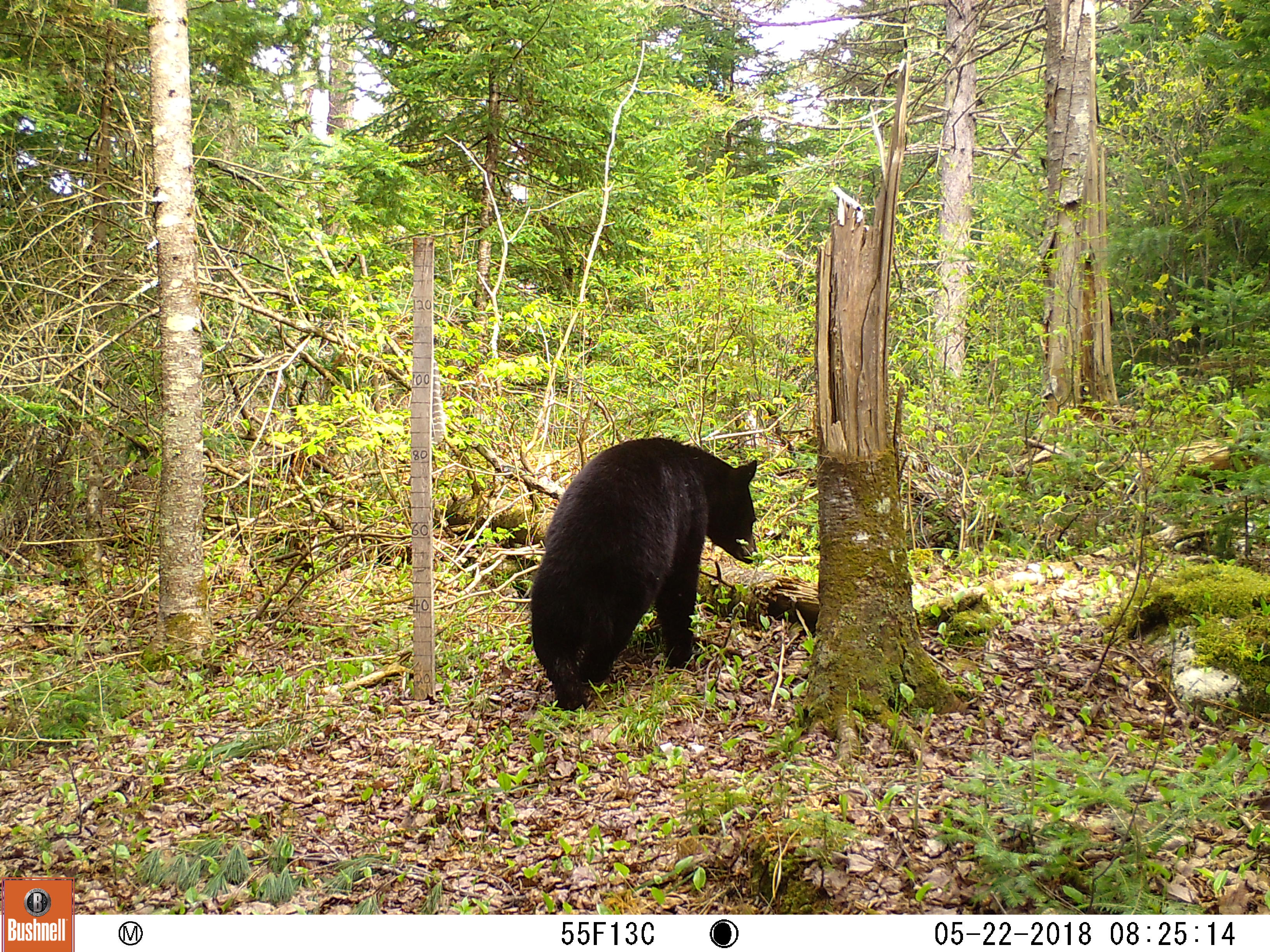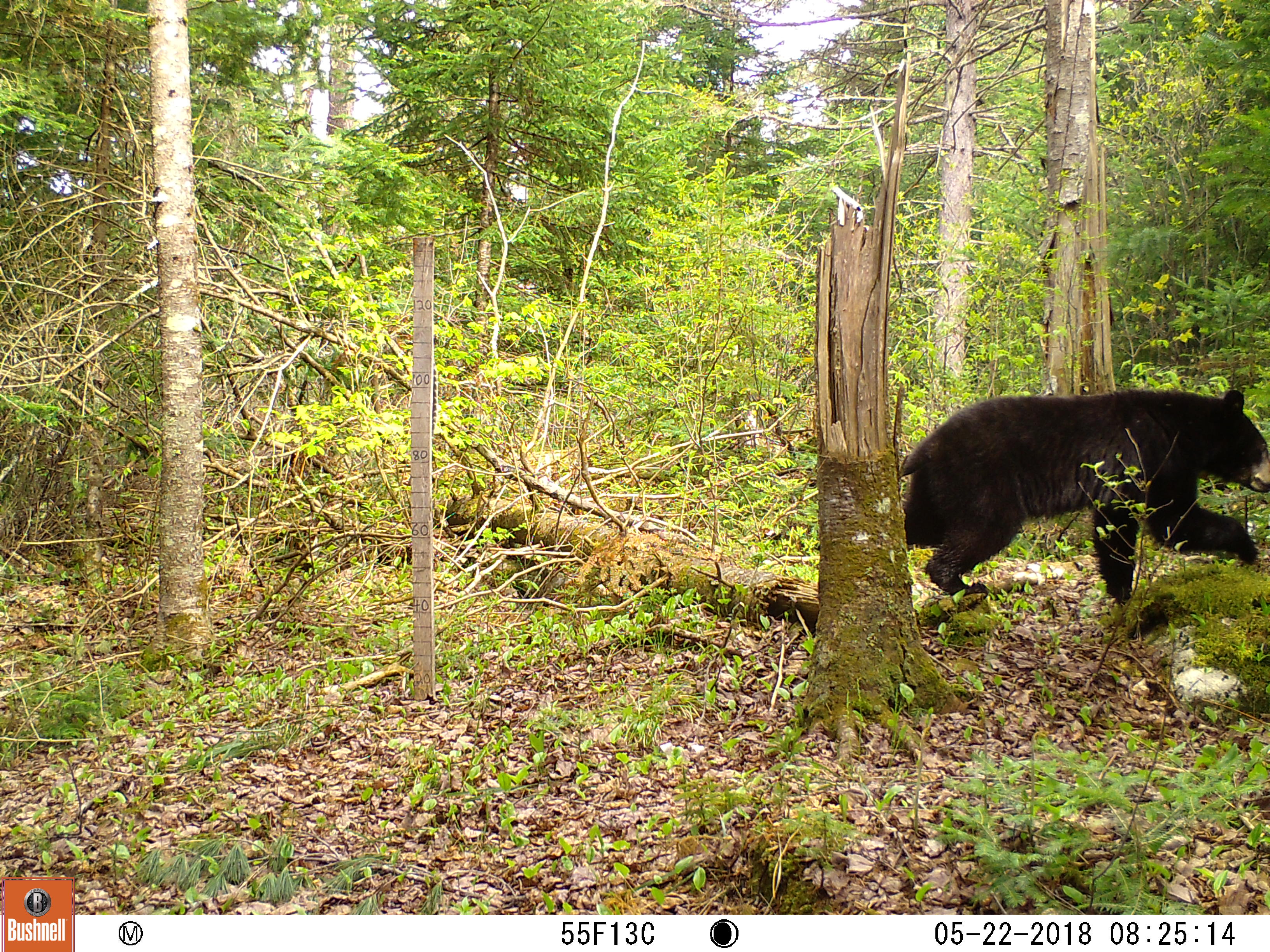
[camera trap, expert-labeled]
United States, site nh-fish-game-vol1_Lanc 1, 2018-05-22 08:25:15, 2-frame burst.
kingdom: Animalia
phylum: Chordata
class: Mammalia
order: Carnivora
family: Ursidae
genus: Ursus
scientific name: Ursus americanus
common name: black bear